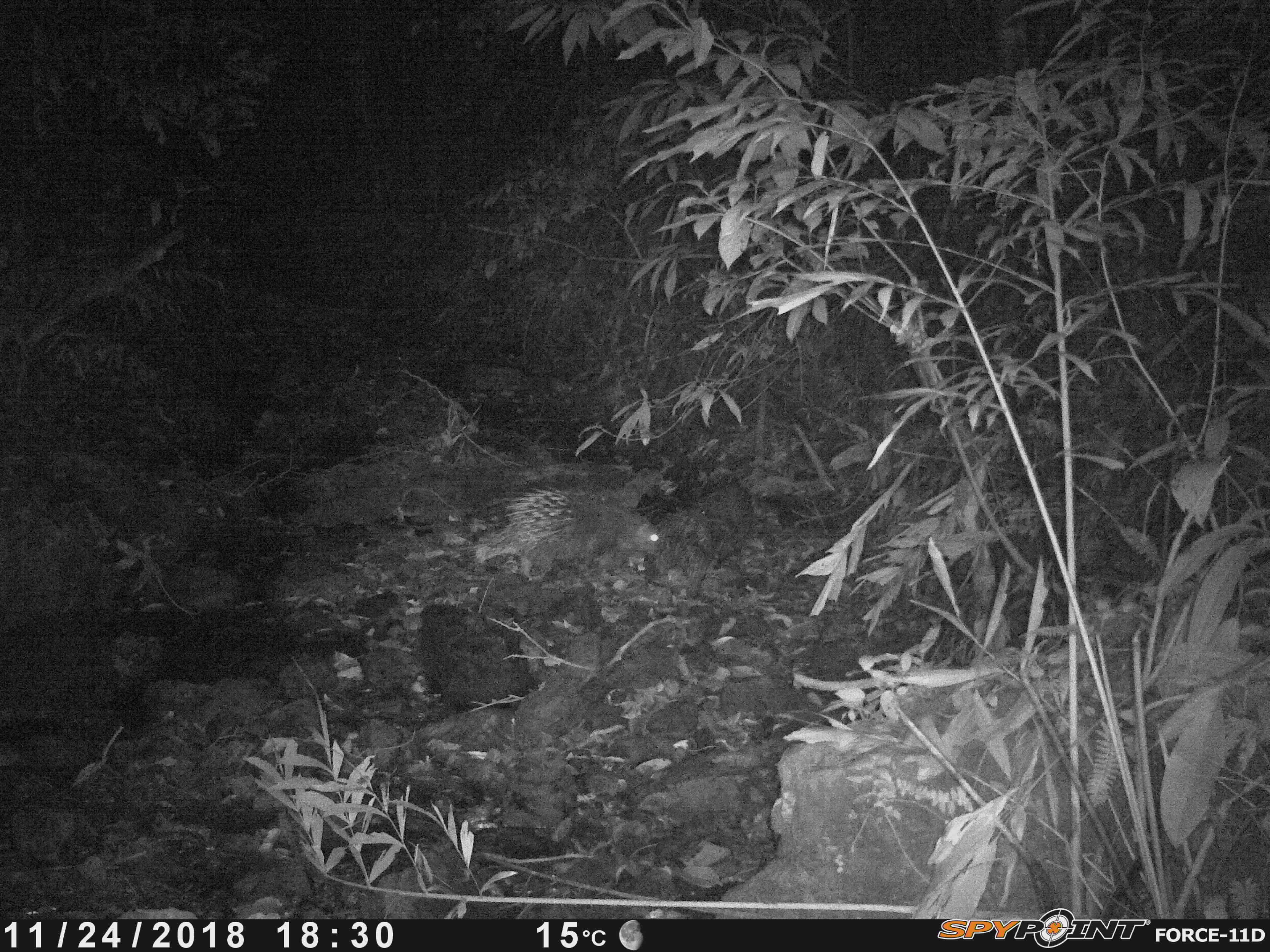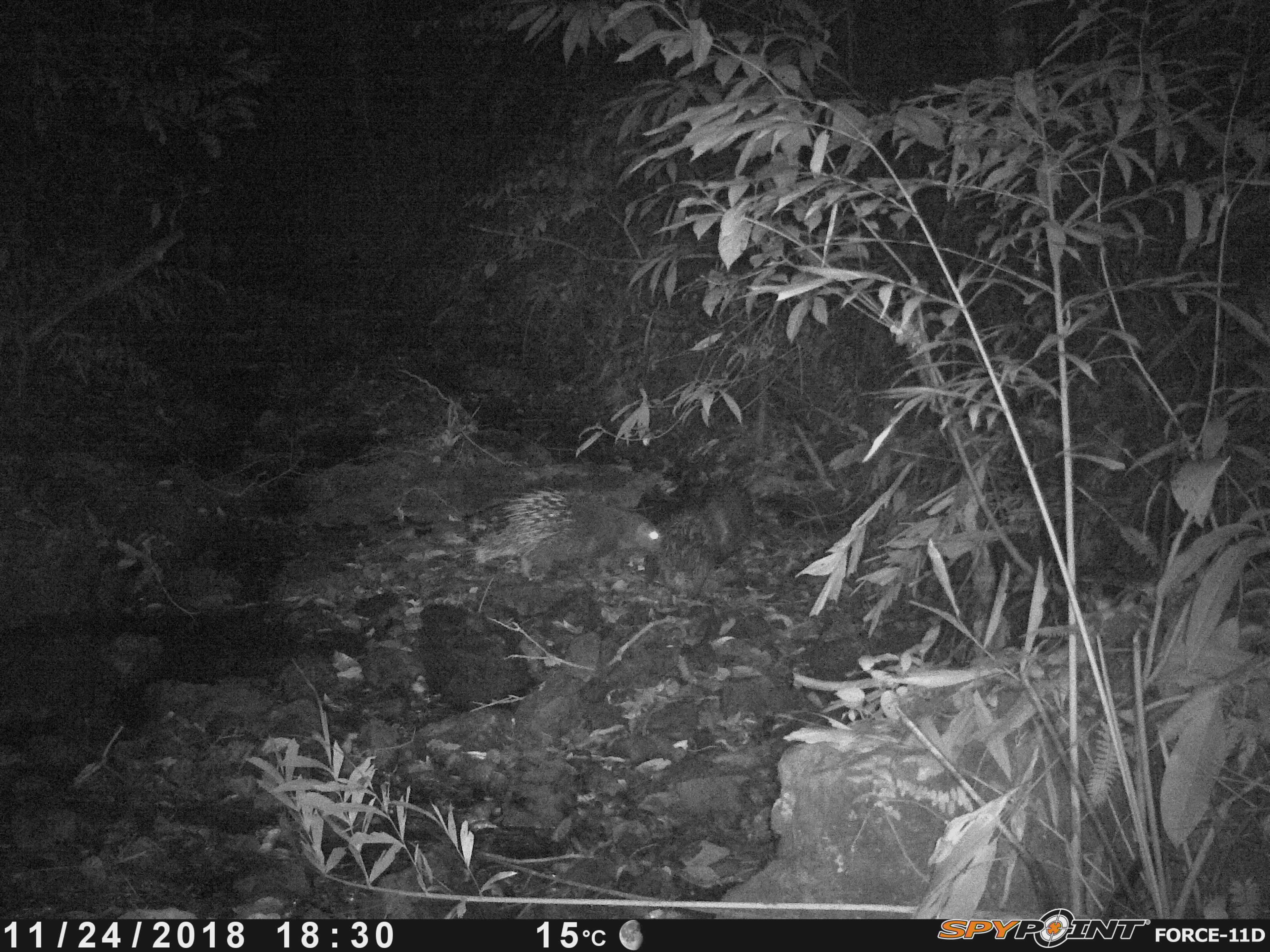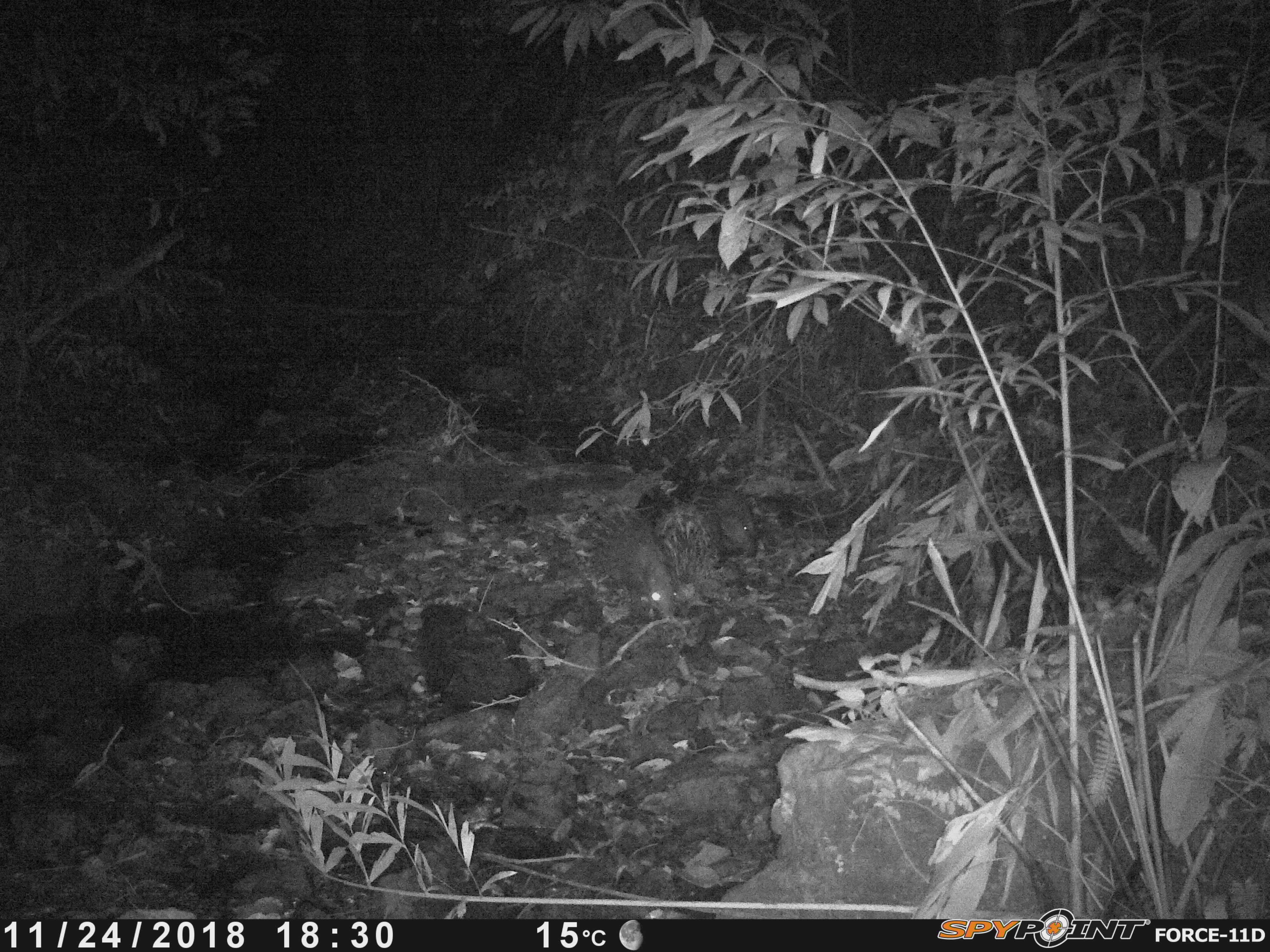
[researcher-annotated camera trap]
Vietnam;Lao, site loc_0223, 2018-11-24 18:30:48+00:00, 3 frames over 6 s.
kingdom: Animalia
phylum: Chordata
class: Mammalia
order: Rodentia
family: Hystricidae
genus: Hystrix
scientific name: Hystrix brachyura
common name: malayan porcupine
Malayan porcupine (Hystrix brachyura). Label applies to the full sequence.